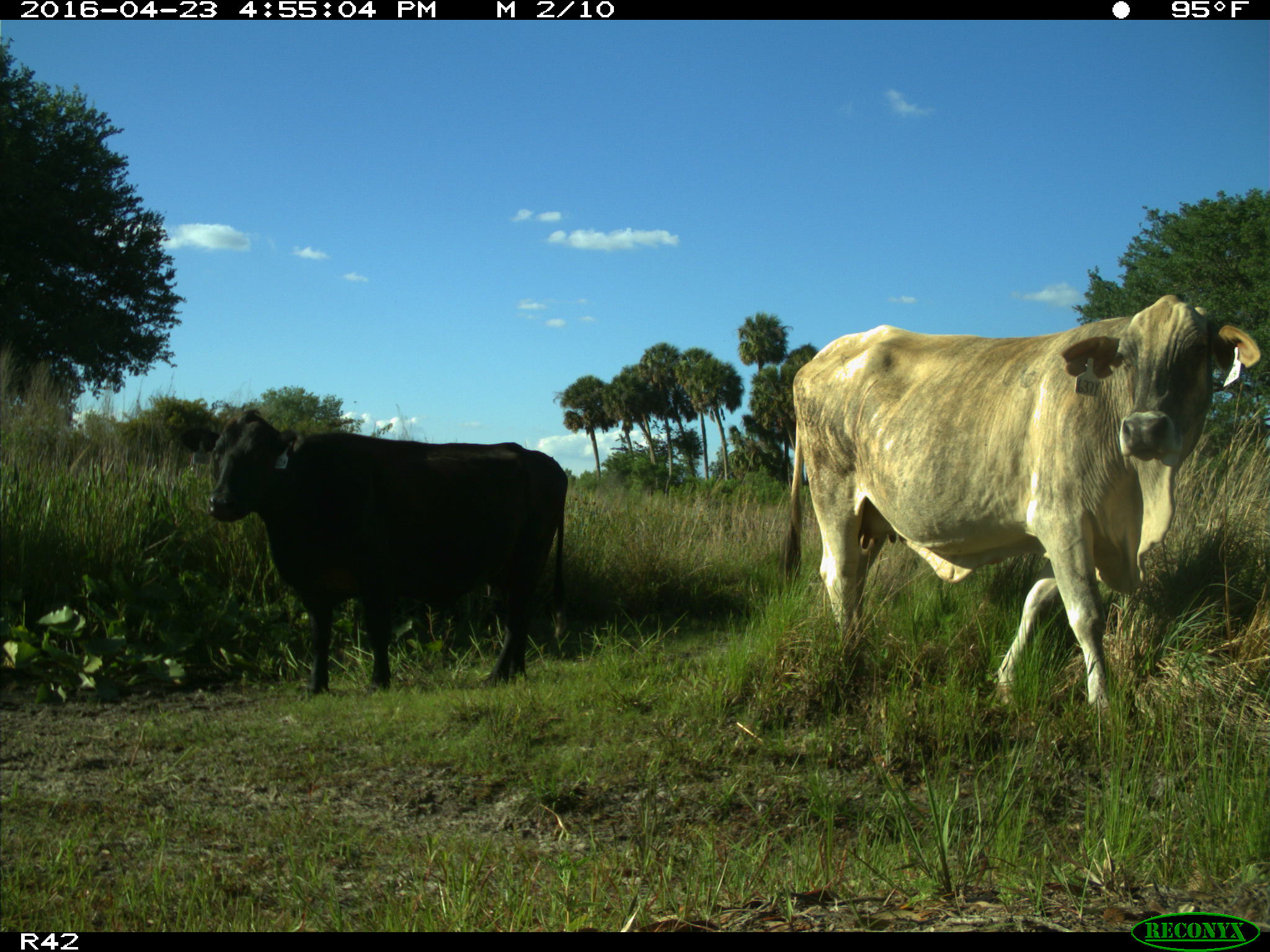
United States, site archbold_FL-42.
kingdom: Animalia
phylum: Chordata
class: Mammalia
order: Artiodactyla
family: Bovidae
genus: Bos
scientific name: Bos taurus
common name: domestic cow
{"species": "Bos taurus (domestic cow)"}